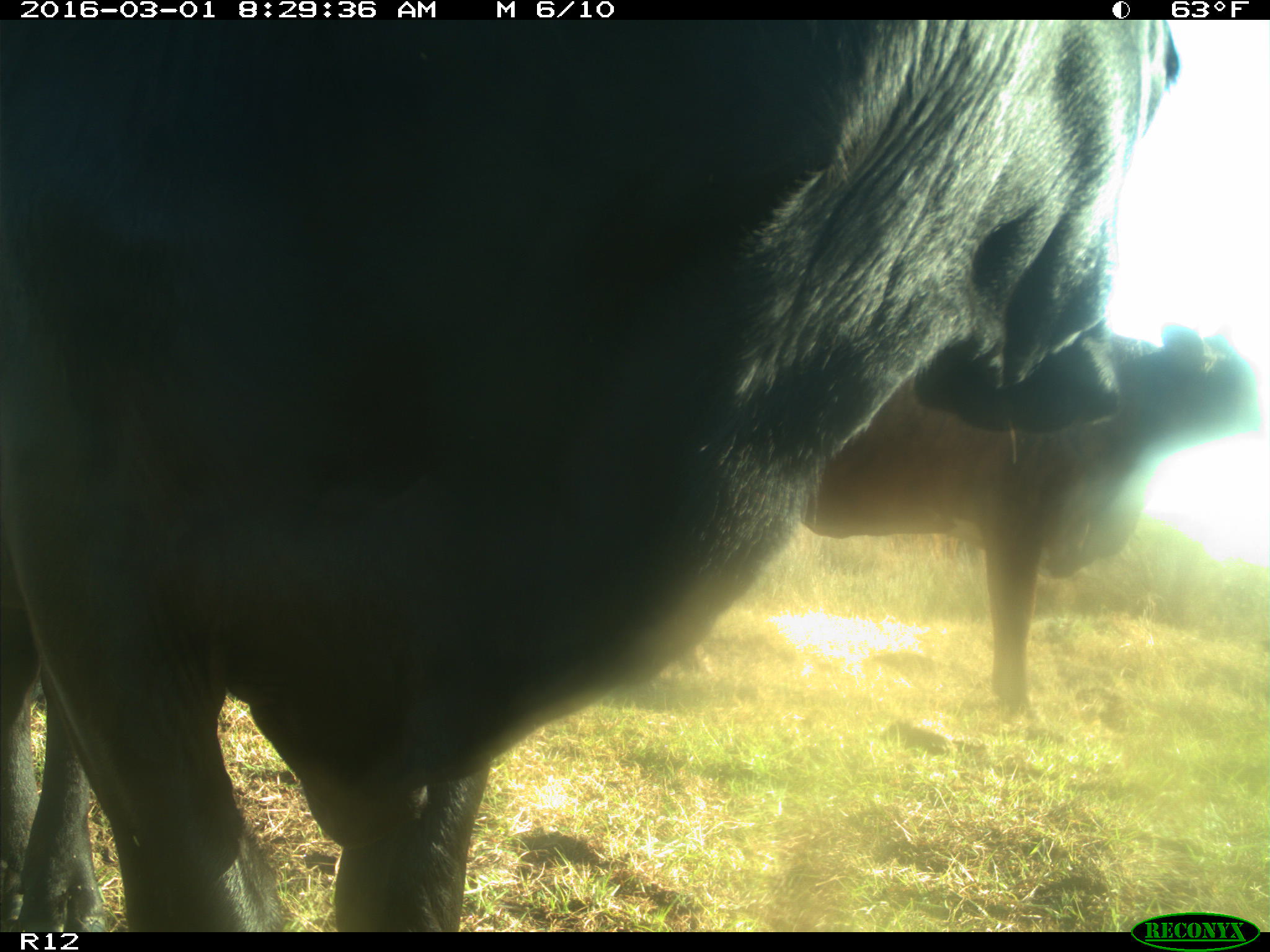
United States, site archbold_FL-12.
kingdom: Animalia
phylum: Chordata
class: Mammalia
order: Artiodactyla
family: Bovidae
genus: Bos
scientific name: Bos taurus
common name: domestic cow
Bos taurus (domestic cow).